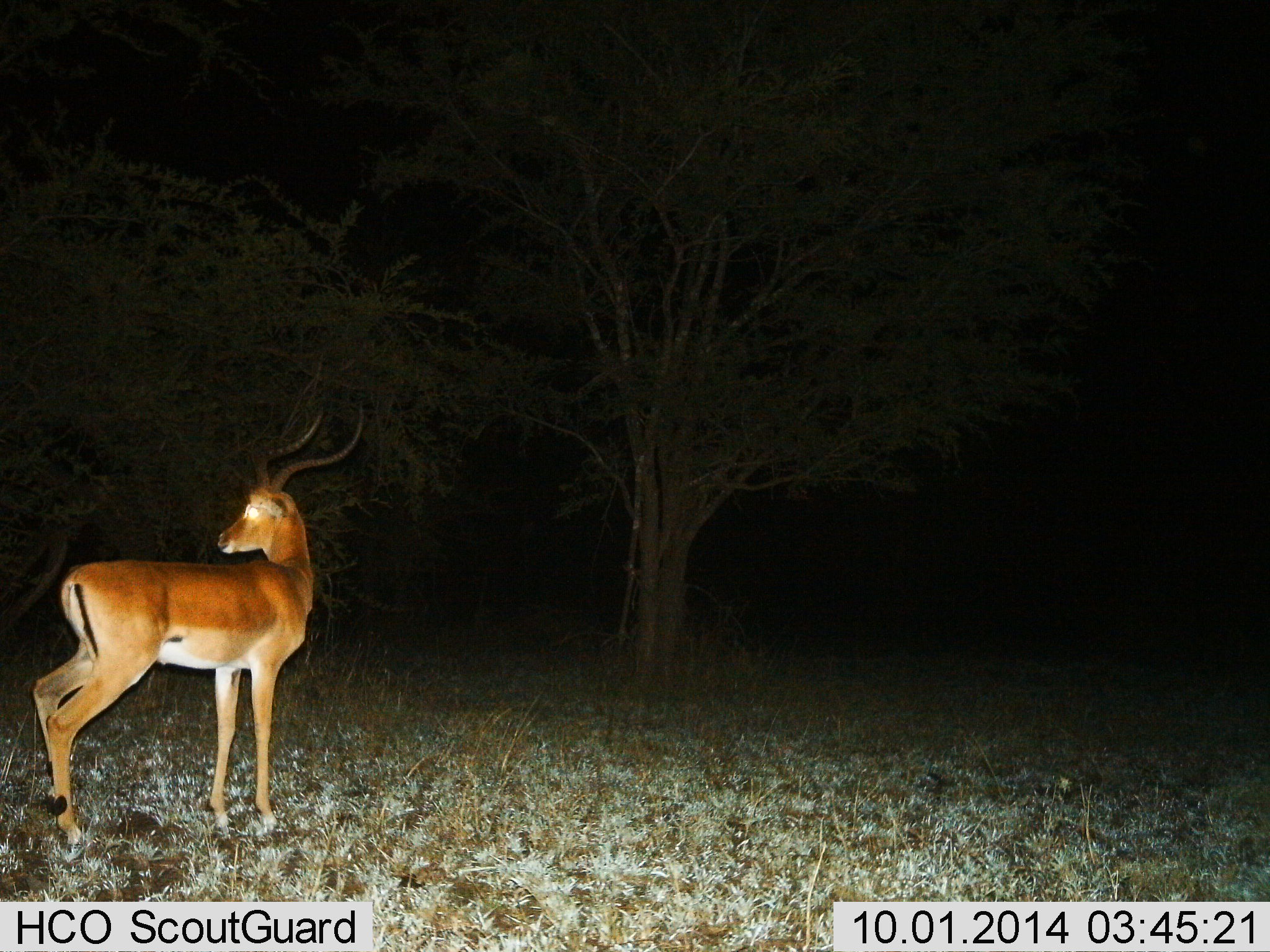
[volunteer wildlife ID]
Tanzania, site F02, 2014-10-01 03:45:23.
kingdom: Animalia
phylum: Chordata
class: Mammalia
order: Artiodactyla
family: Bovidae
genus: Aepyceros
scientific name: Aepyceros melampus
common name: impala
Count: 1.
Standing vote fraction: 100%.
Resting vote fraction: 0%.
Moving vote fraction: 0%.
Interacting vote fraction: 0%.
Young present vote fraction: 0%.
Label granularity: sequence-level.